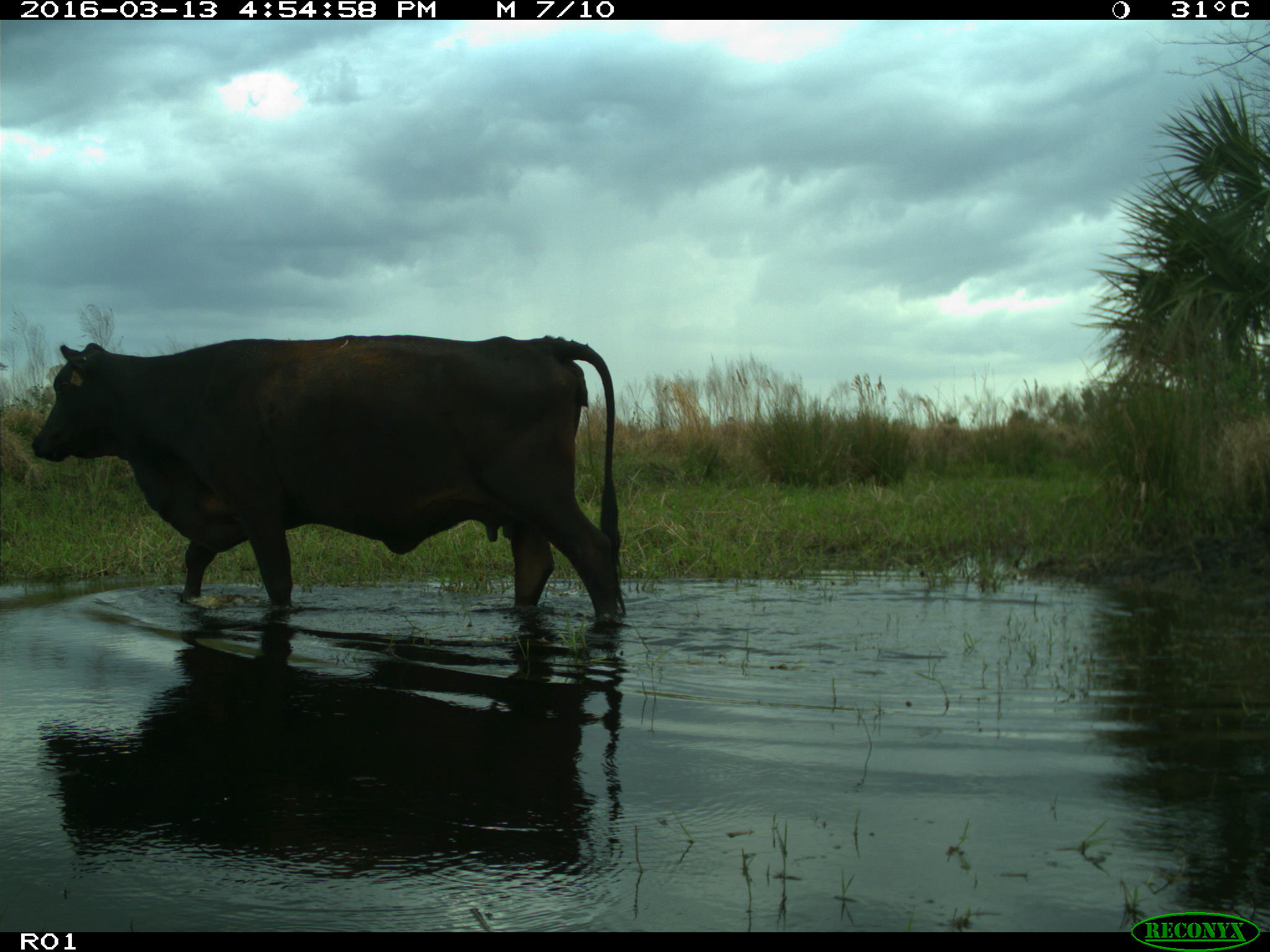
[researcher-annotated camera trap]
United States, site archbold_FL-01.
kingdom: Animalia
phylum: Chordata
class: Mammalia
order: Artiodactyla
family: Bovidae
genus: Bos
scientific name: Bos taurus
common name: domestic cow